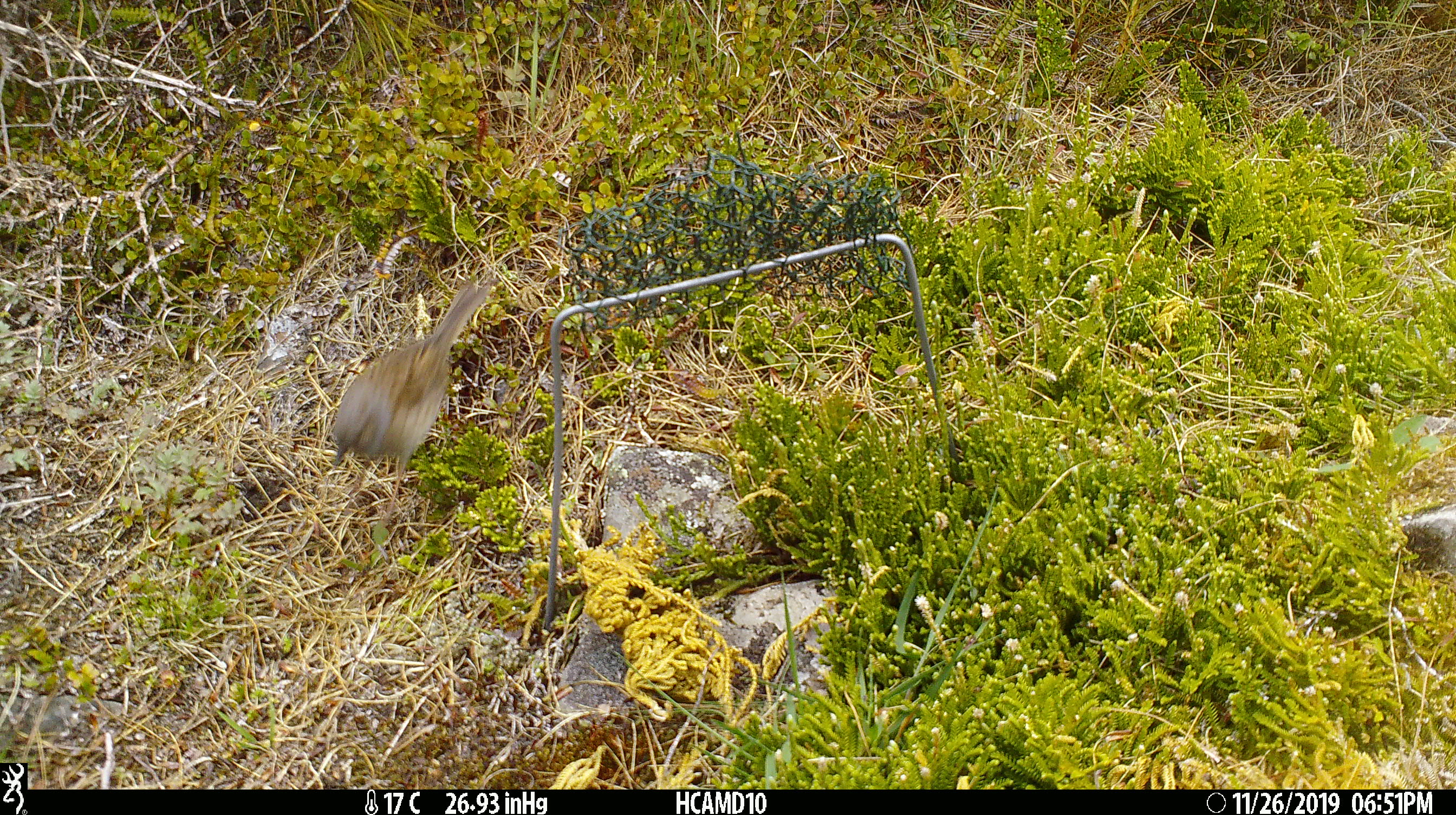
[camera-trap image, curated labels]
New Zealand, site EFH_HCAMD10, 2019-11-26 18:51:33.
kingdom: Animalia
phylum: Chordata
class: Aves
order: Passeriformes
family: Prunellidae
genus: Prunella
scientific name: Prunella modularis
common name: dunnock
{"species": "dunnock (Prunella modularis)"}